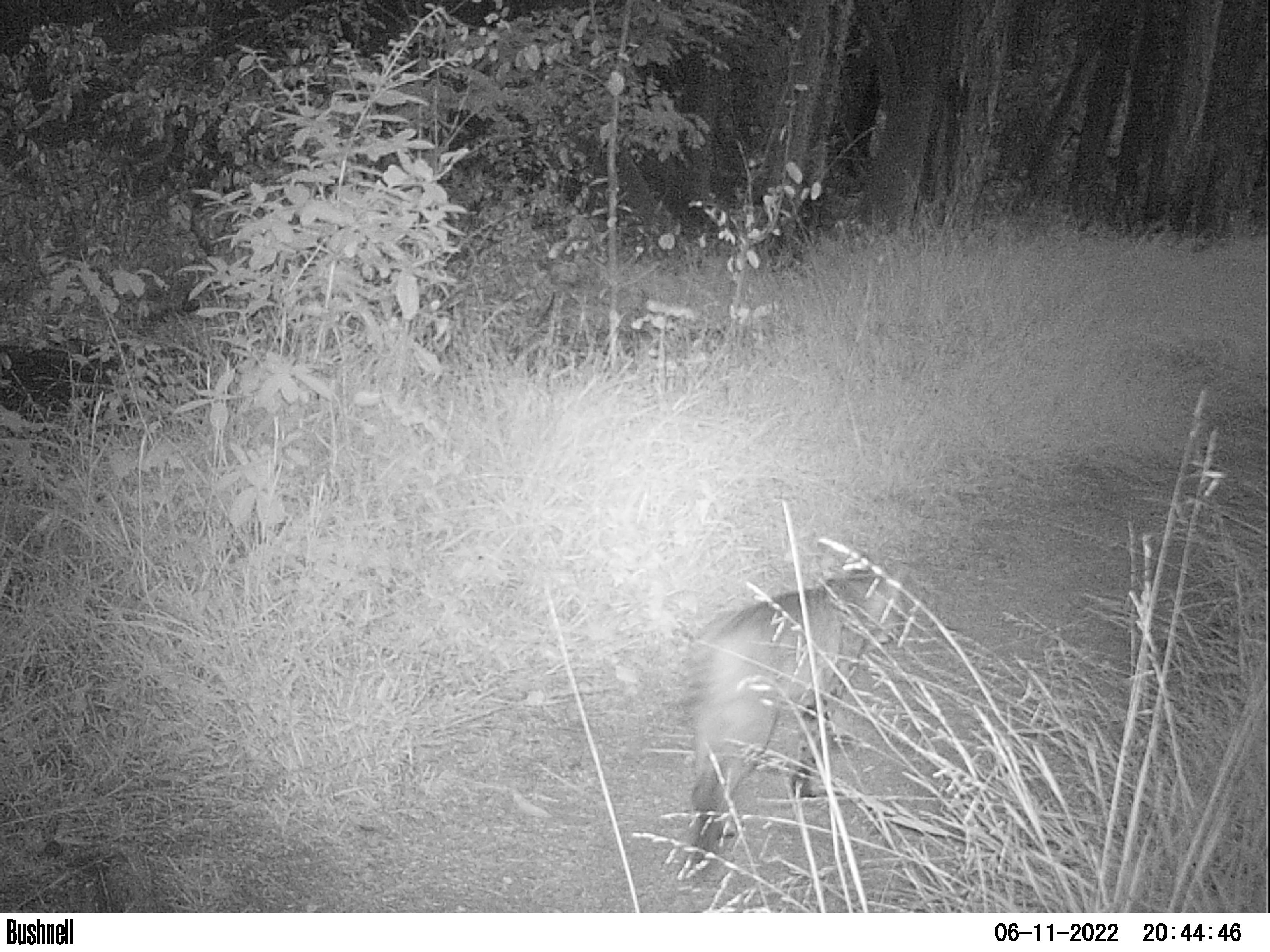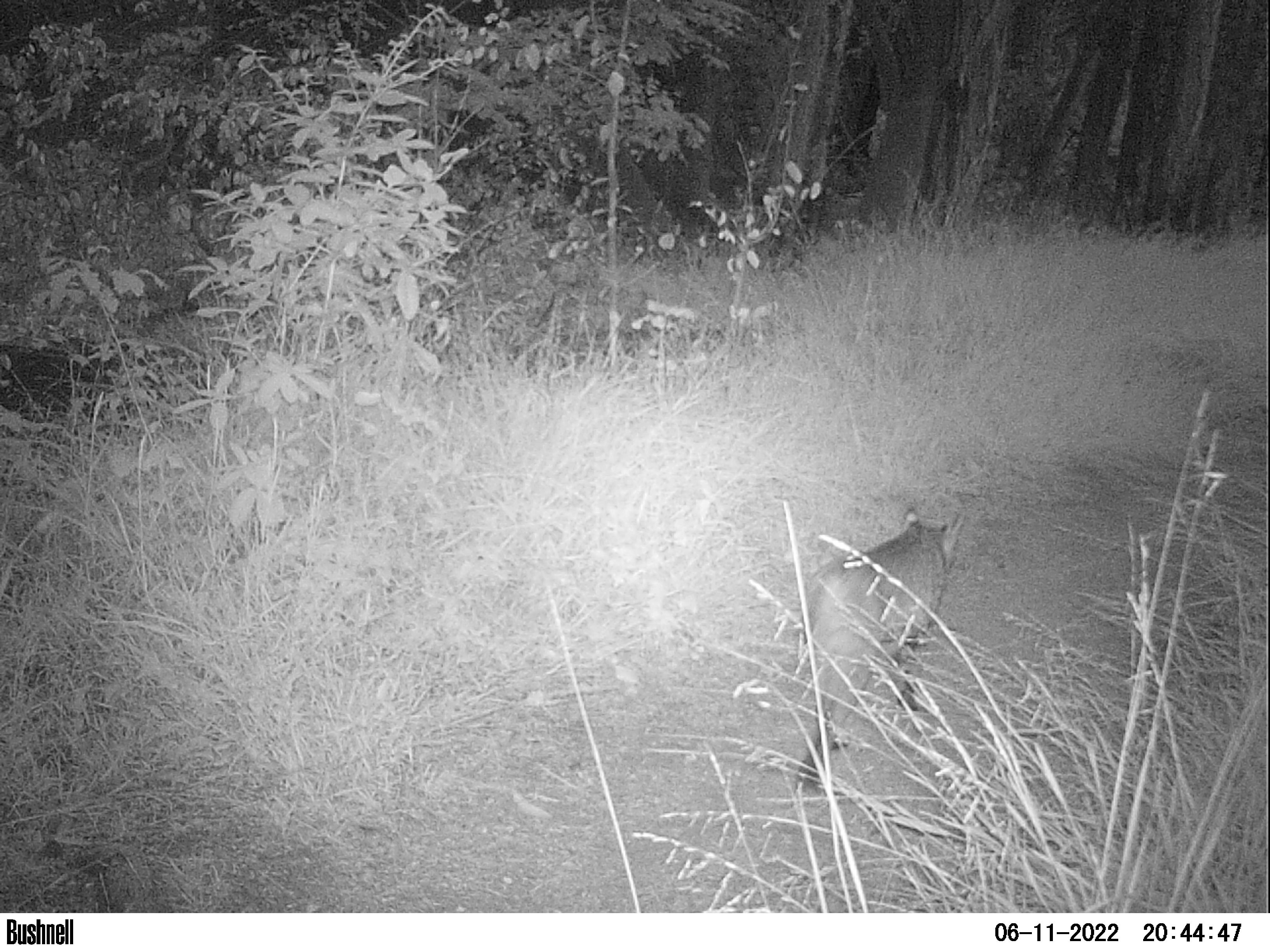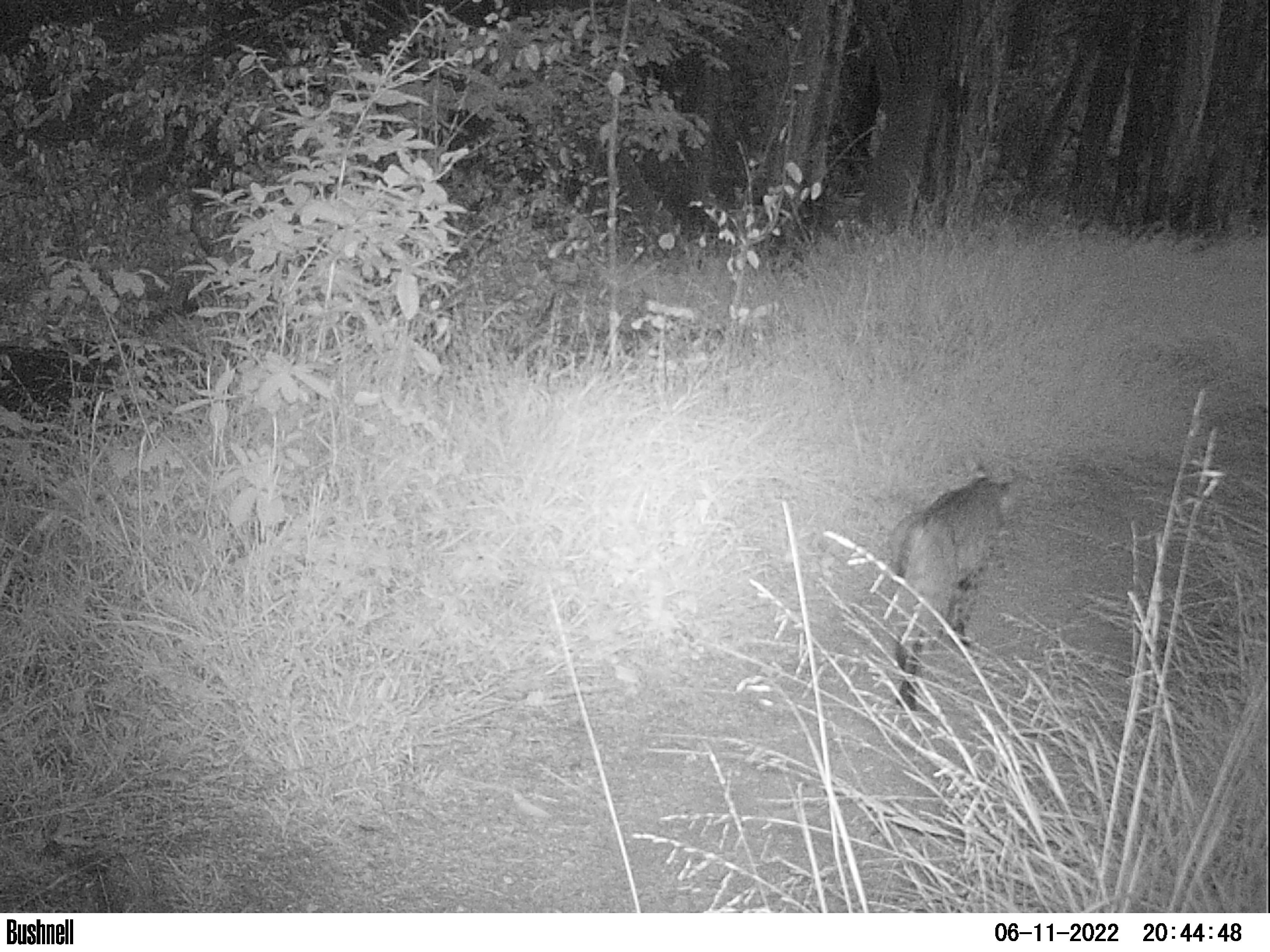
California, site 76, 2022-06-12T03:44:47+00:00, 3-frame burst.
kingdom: Animalia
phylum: Chordata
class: Mammalia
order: Carnivora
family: Felidae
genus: Lynx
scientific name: Lynx rufus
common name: bobcat